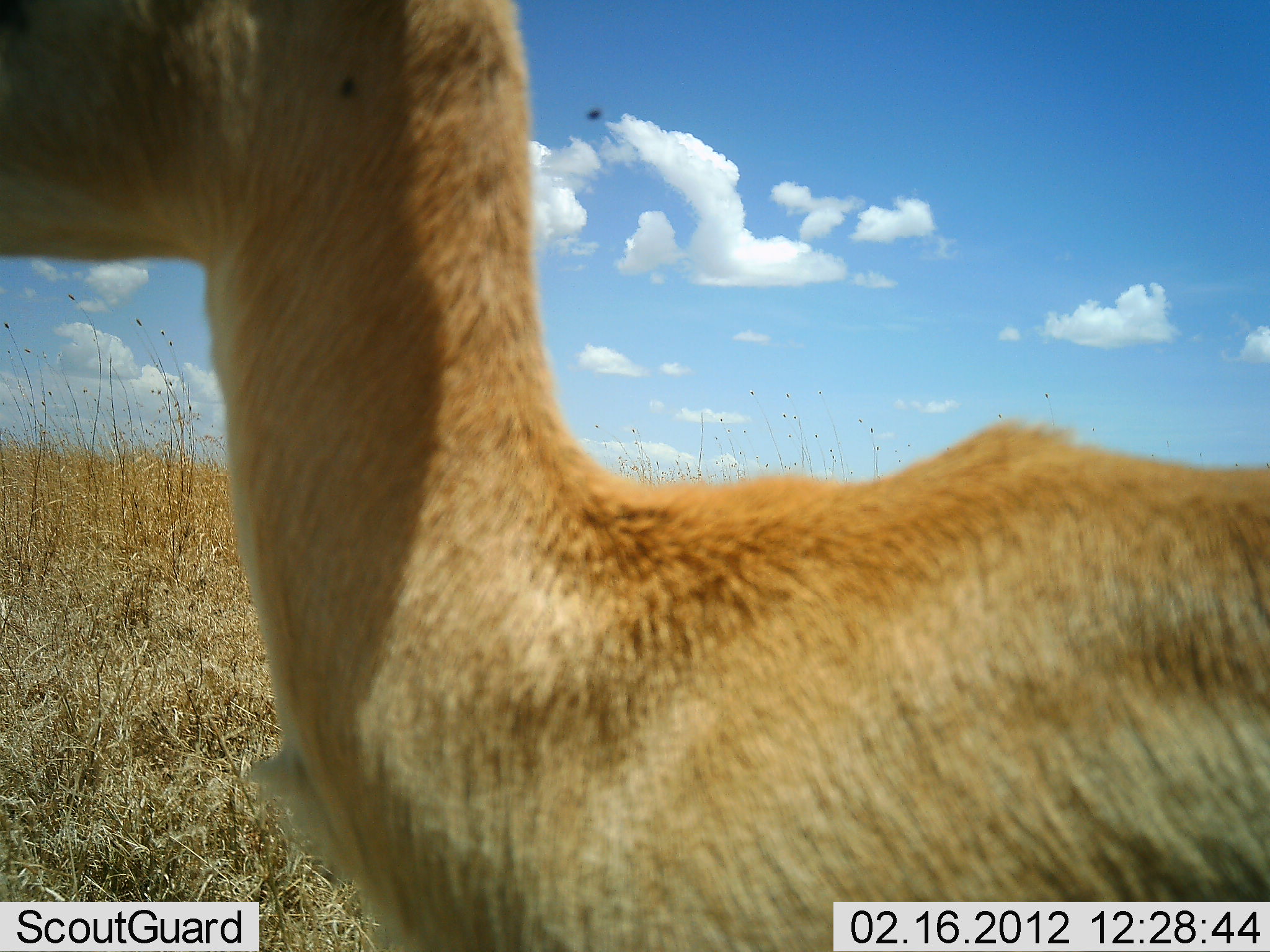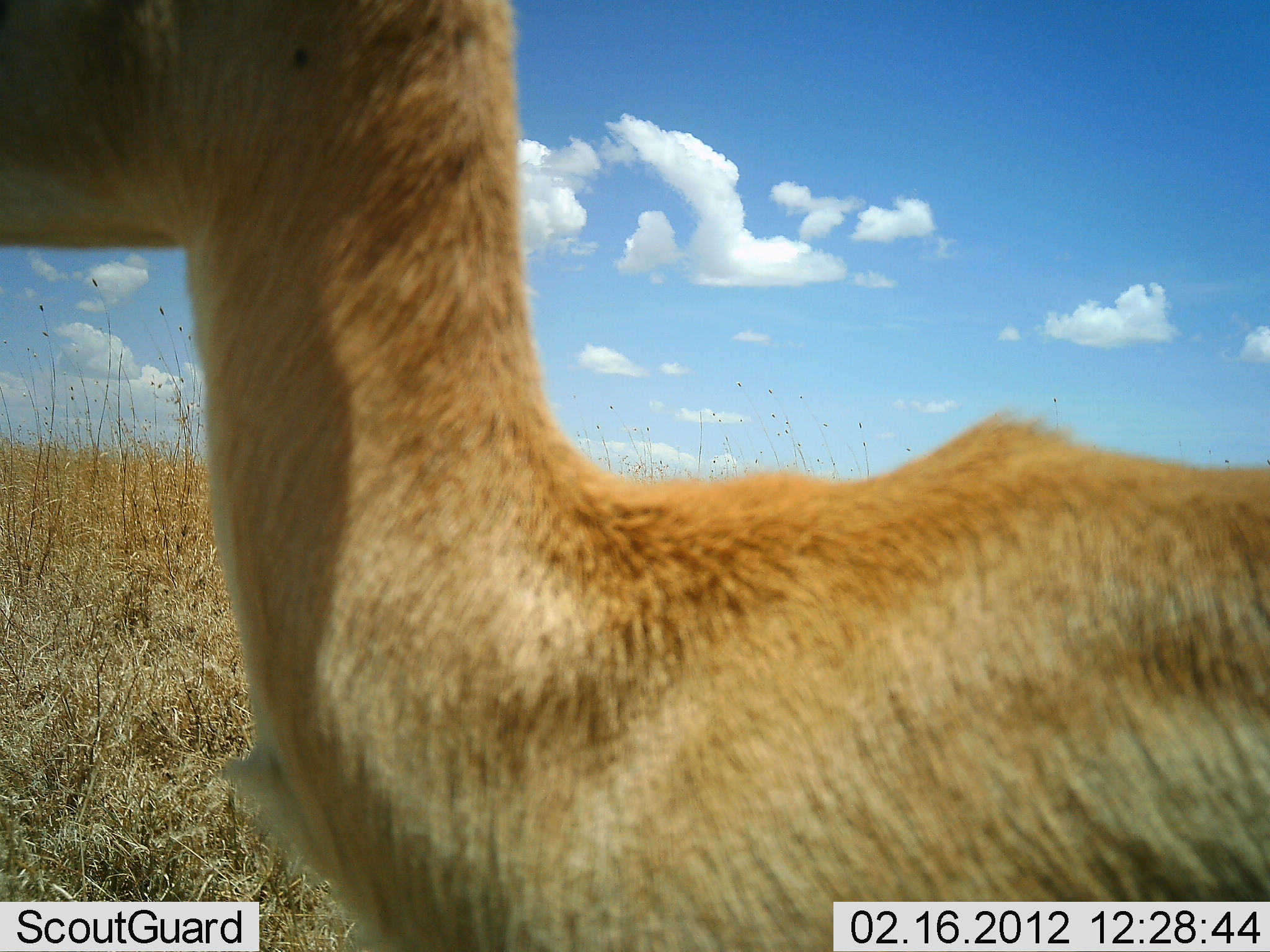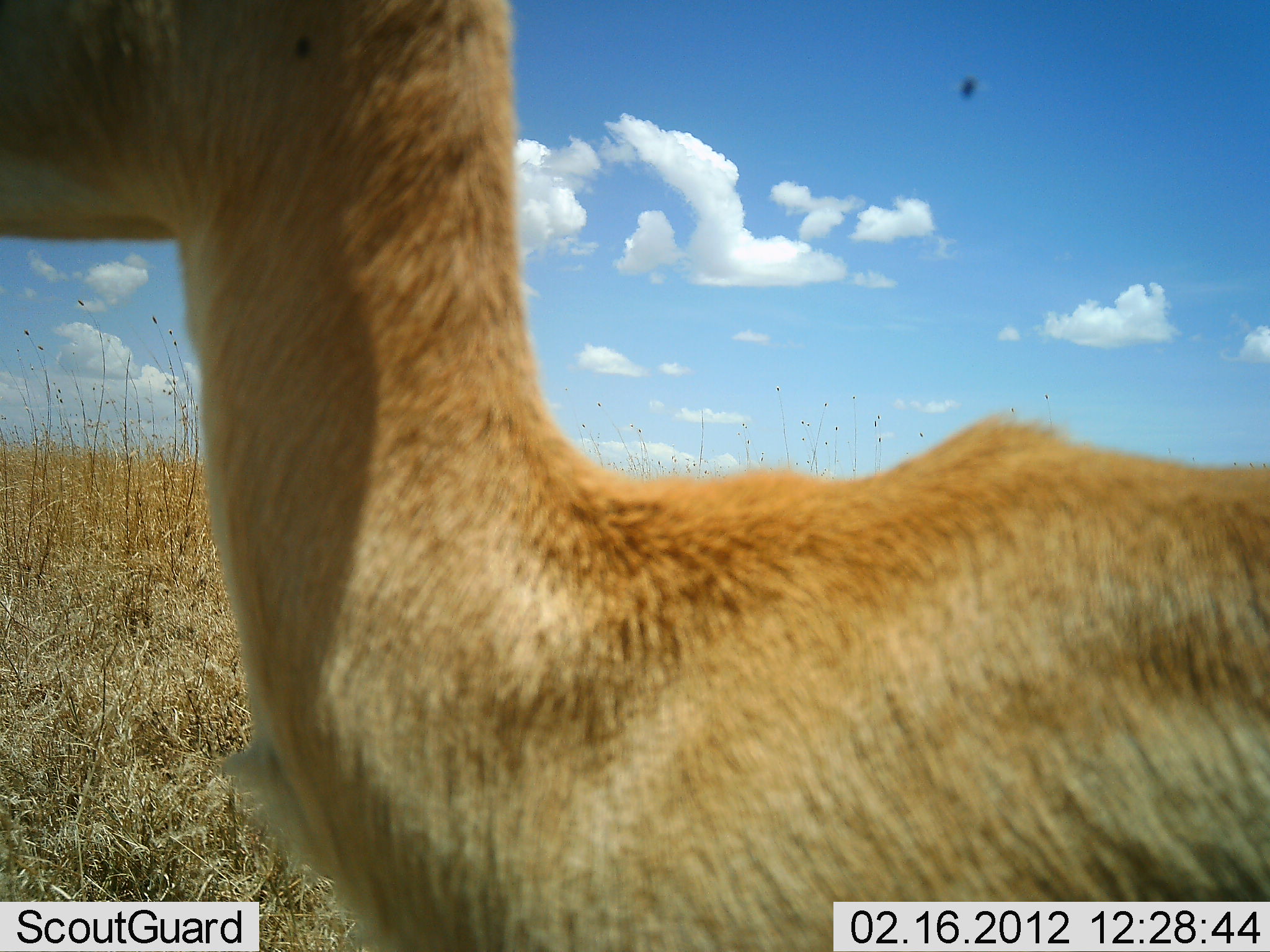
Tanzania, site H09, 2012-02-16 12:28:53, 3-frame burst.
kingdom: Animalia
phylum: Chordata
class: Mammalia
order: Artiodactyla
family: Bovidae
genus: Nanger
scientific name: Nanger granti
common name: grant's gazelle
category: gazellegrants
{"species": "gazellegrants (grant's gazelle) (Nanger granti)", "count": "1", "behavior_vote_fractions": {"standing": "86%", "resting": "14%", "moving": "0%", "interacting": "0%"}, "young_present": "0%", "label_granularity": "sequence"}